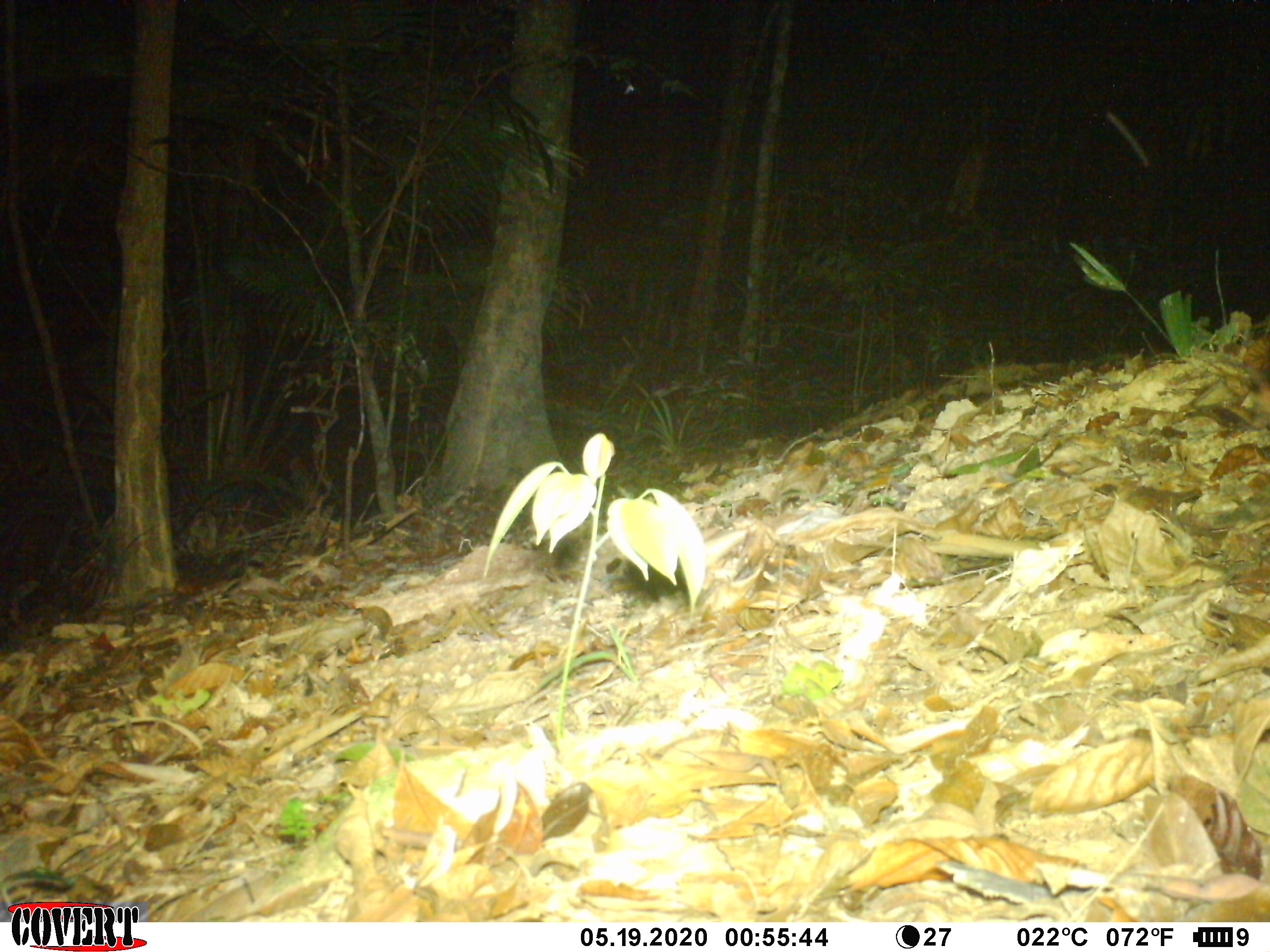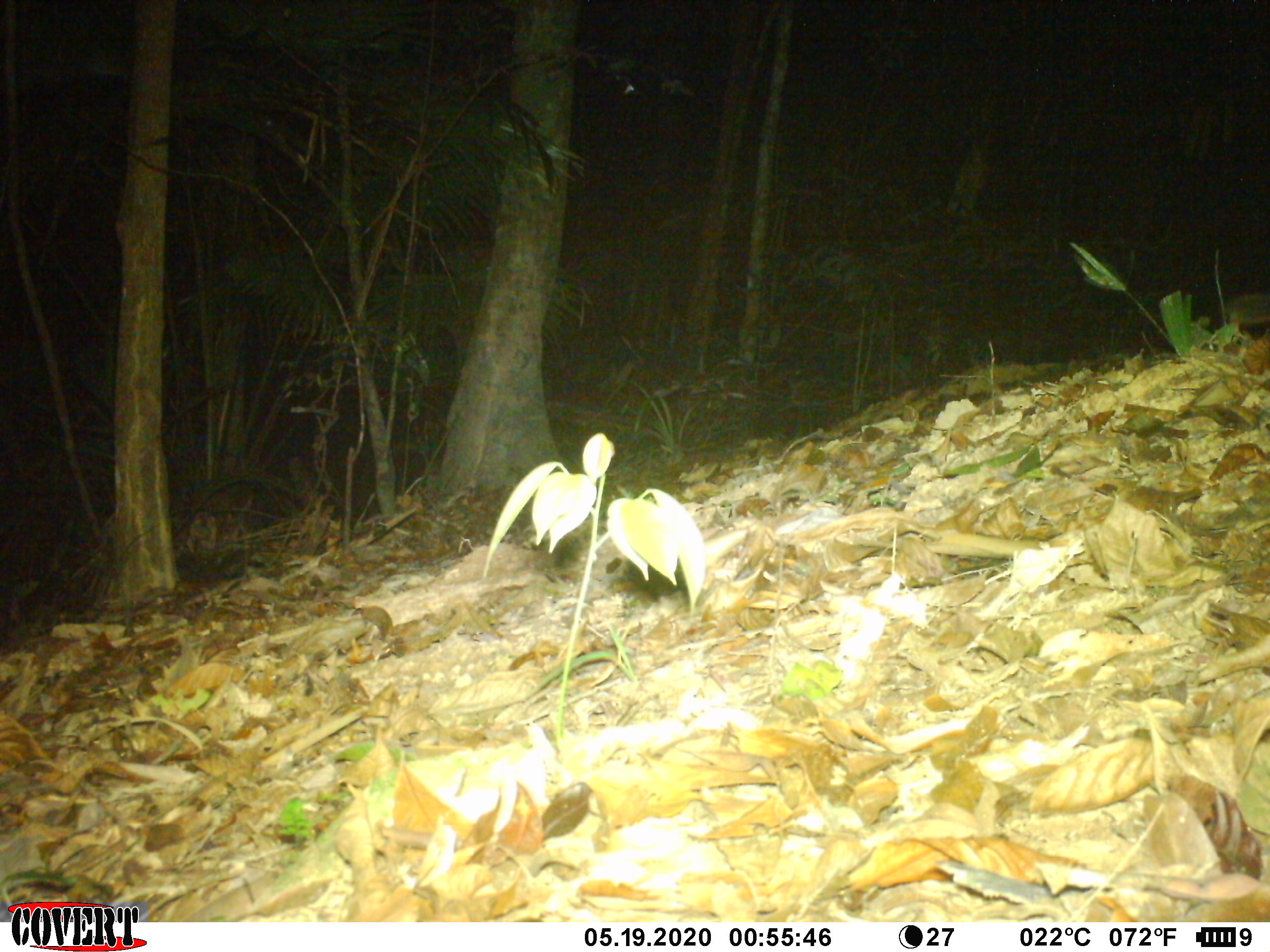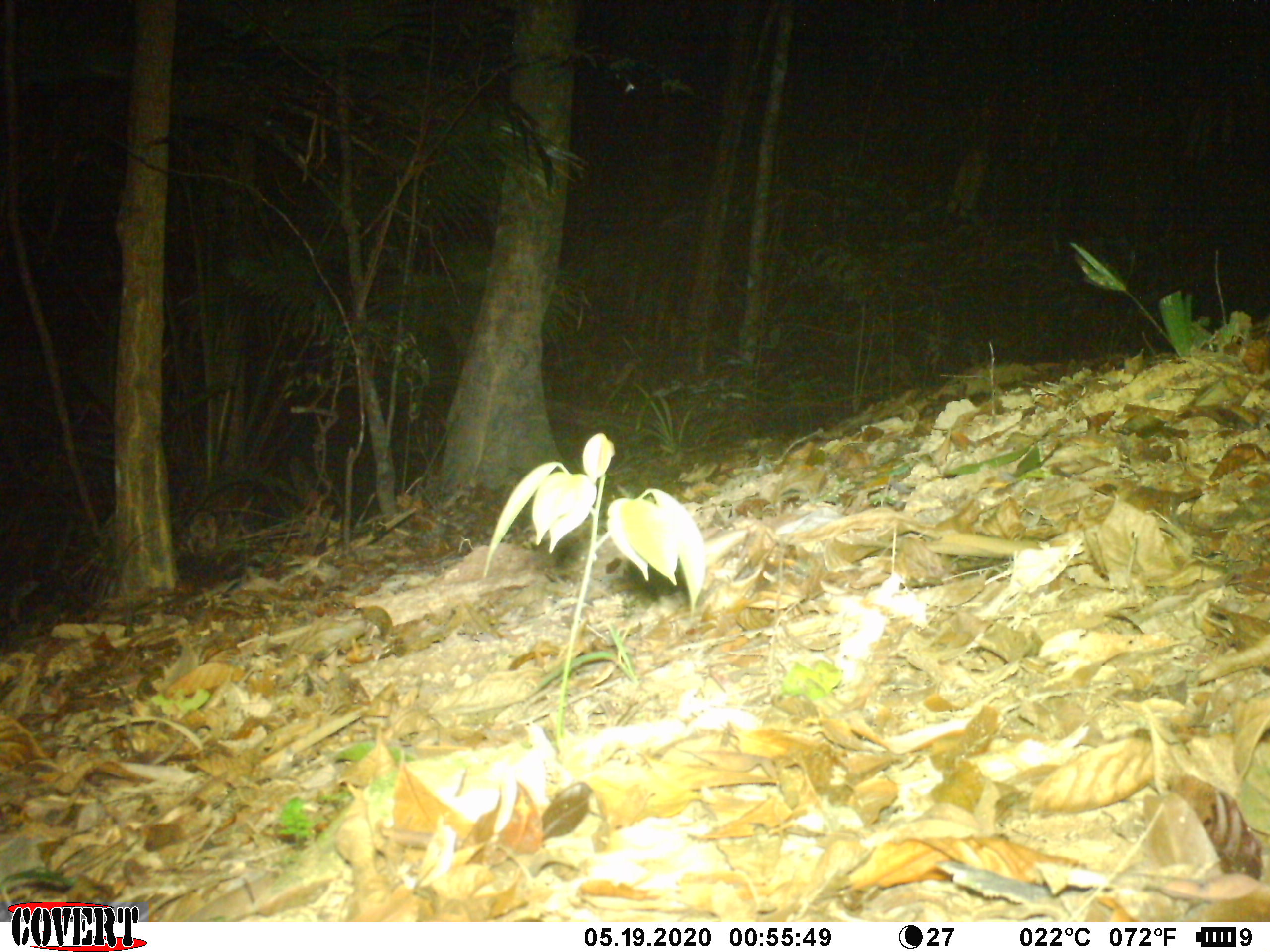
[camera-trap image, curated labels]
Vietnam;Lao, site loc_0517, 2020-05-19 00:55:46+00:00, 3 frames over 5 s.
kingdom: Animalia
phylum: Chordata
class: Mammalia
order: Carnivora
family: Mustelidae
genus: Melogale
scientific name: Melogale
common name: ferret badger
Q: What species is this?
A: Ferret badger (Melogale).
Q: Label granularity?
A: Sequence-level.